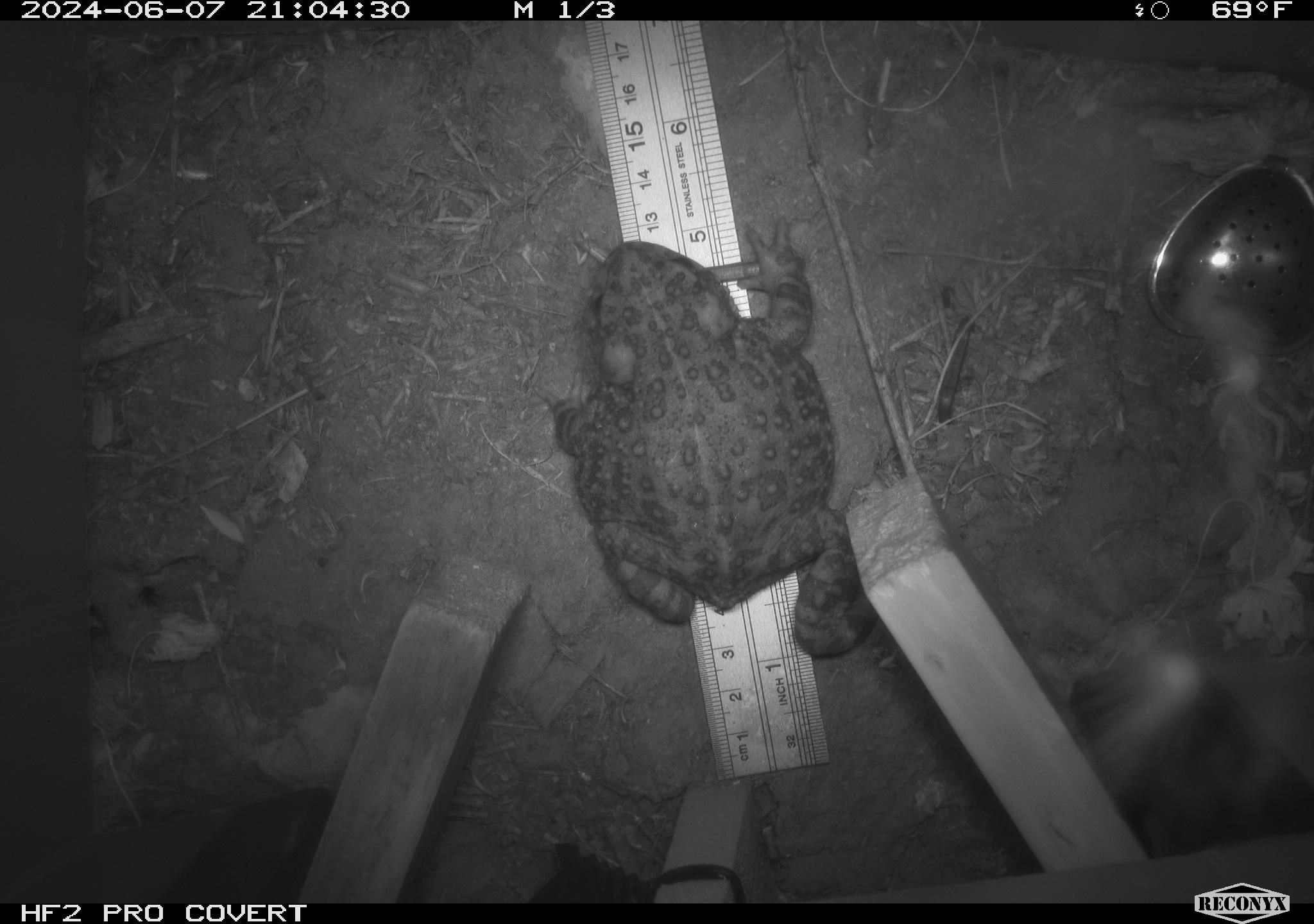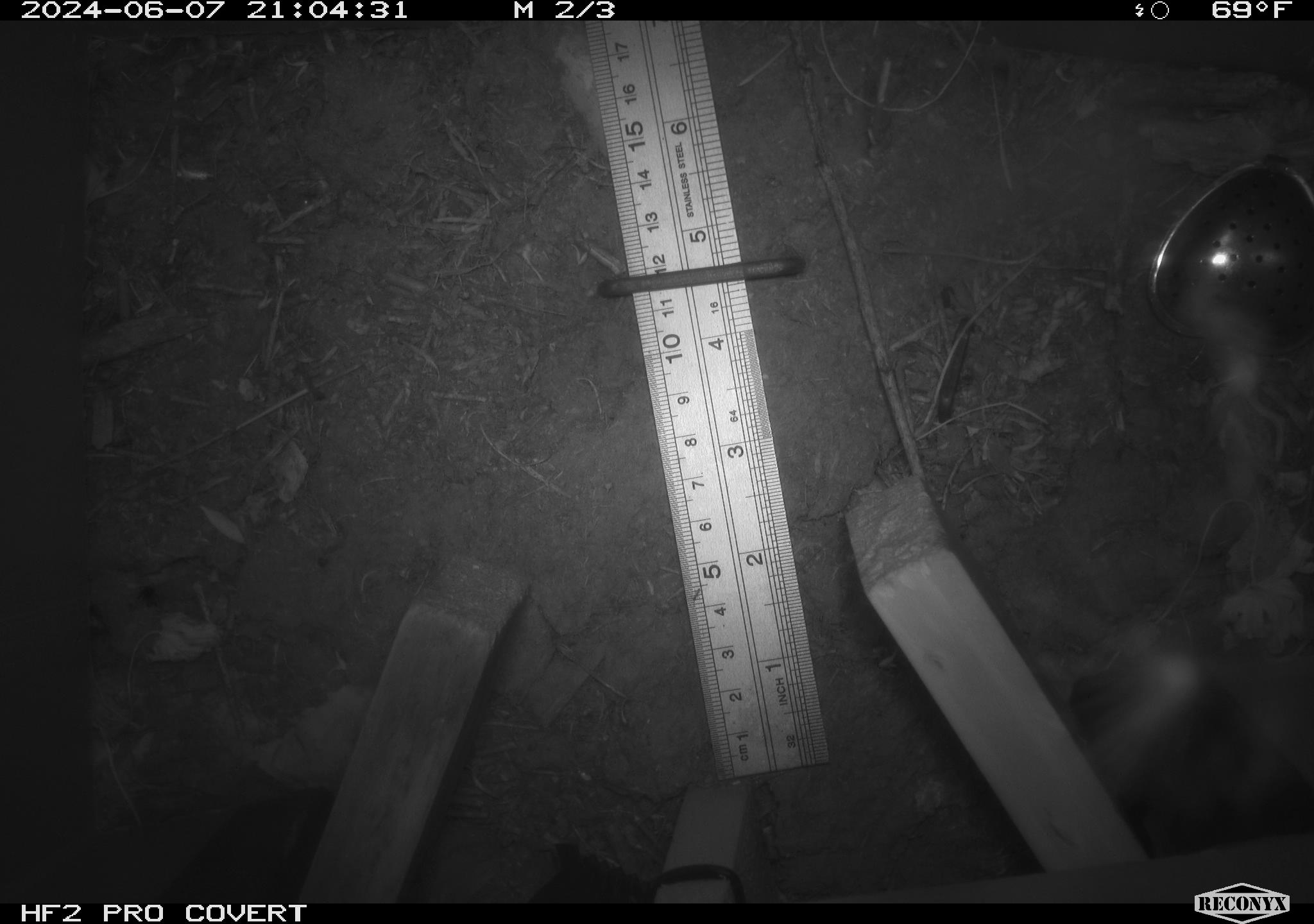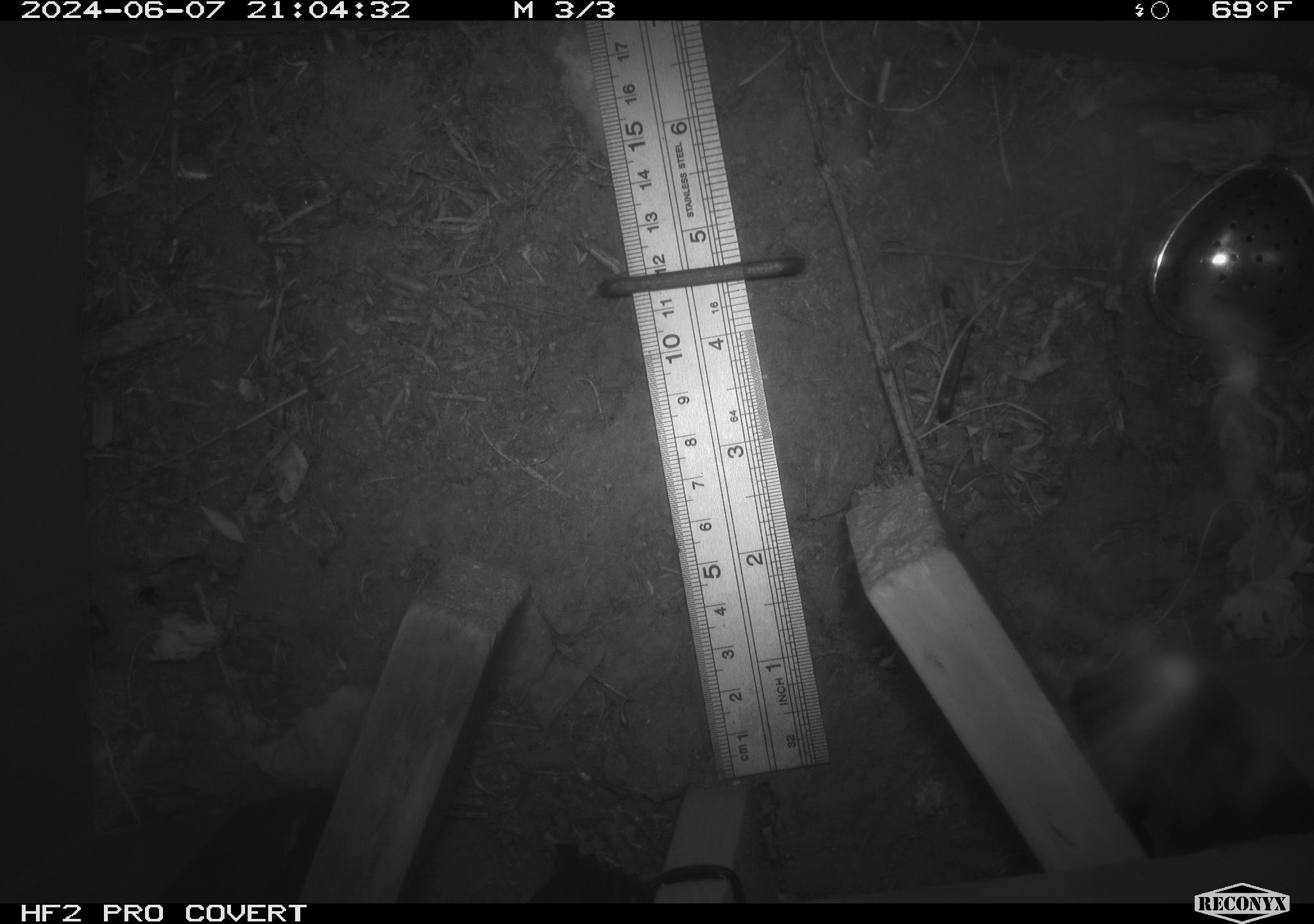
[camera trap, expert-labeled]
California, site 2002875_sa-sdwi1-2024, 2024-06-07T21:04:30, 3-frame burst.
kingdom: Animalia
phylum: Chordata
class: Amphibia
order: Anura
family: Bufonidae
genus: Anaxyrus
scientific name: Anaxyrus boreas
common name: western toad